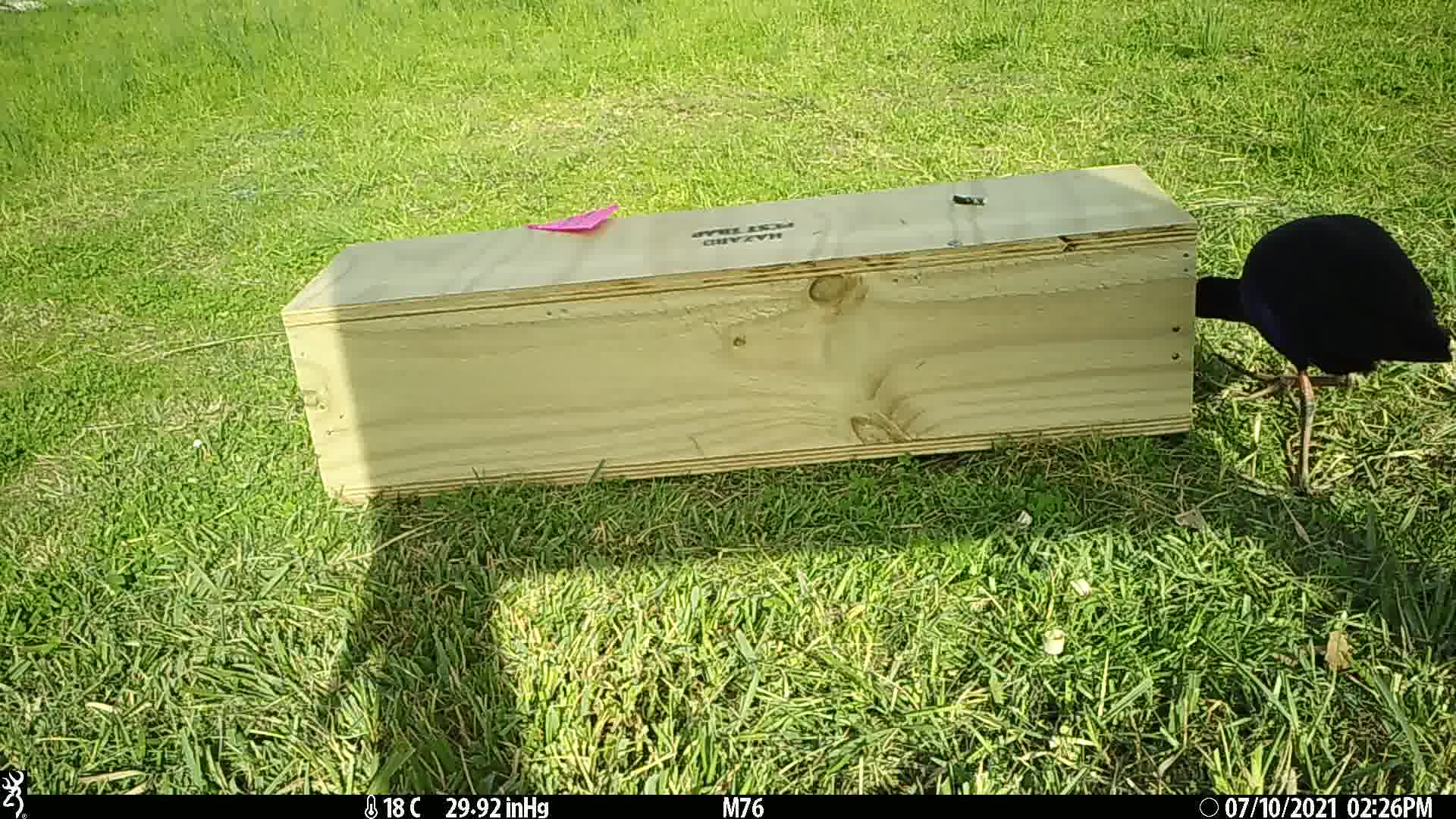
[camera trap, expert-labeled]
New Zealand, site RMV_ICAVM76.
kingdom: Animalia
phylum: Chordata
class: Aves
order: Gruiformes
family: Rallidae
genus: Porphyrio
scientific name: Porphyrio melanotus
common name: australasian swamphen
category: pukeko